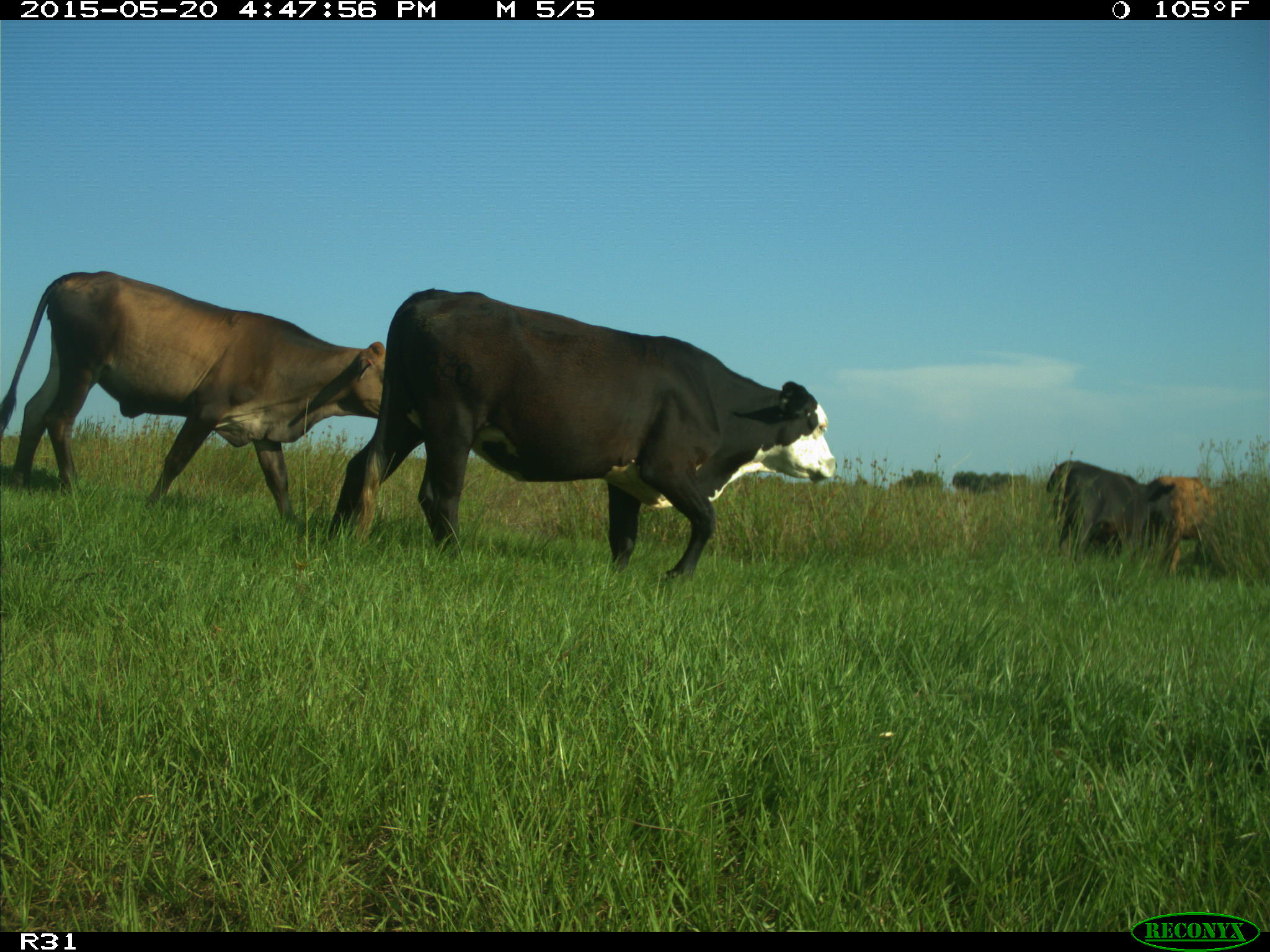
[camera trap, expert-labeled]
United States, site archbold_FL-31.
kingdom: Animalia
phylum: Chordata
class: Mammalia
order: Artiodactyla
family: Bovidae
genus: Bos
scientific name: Bos taurus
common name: domestic cow